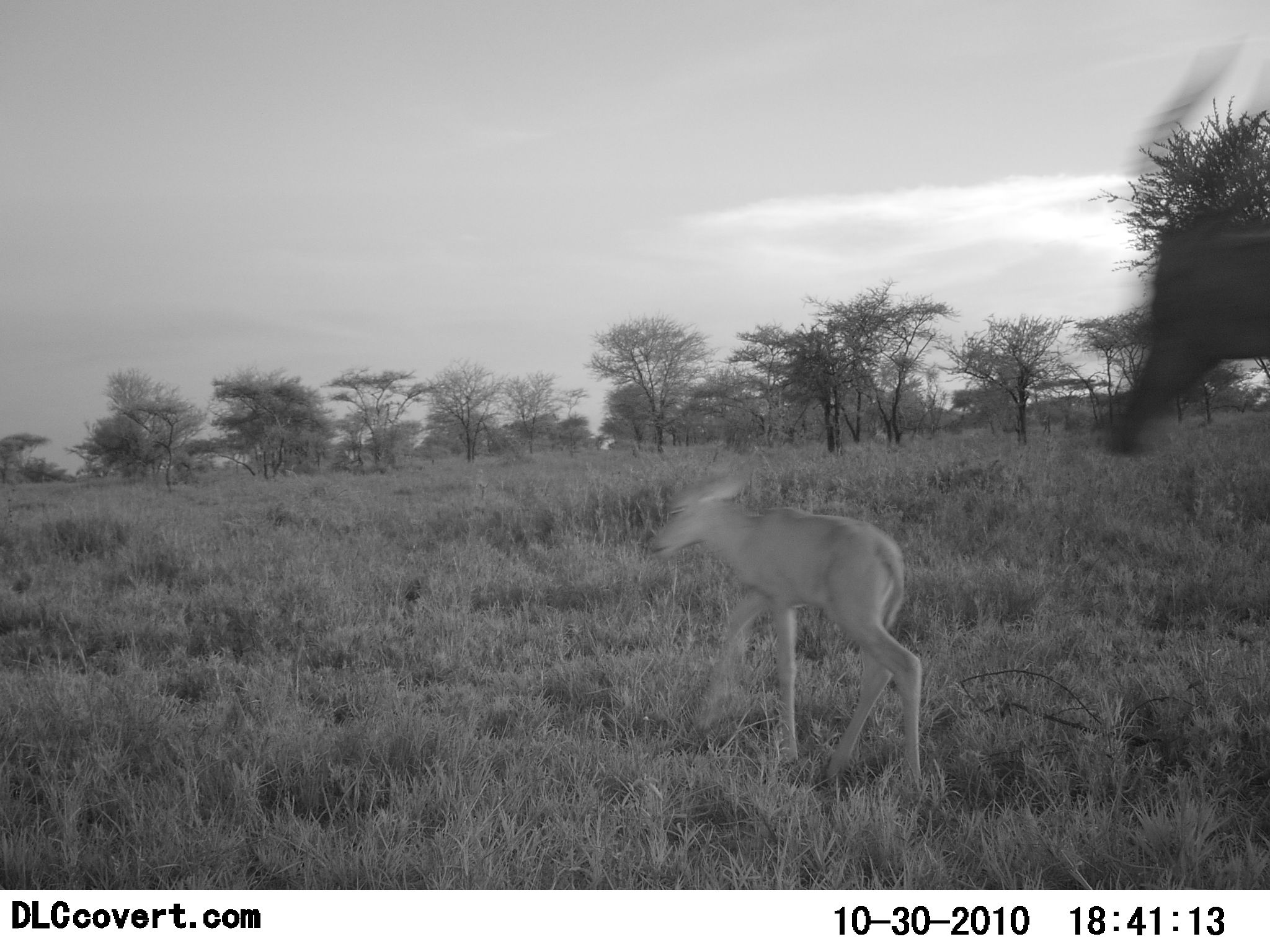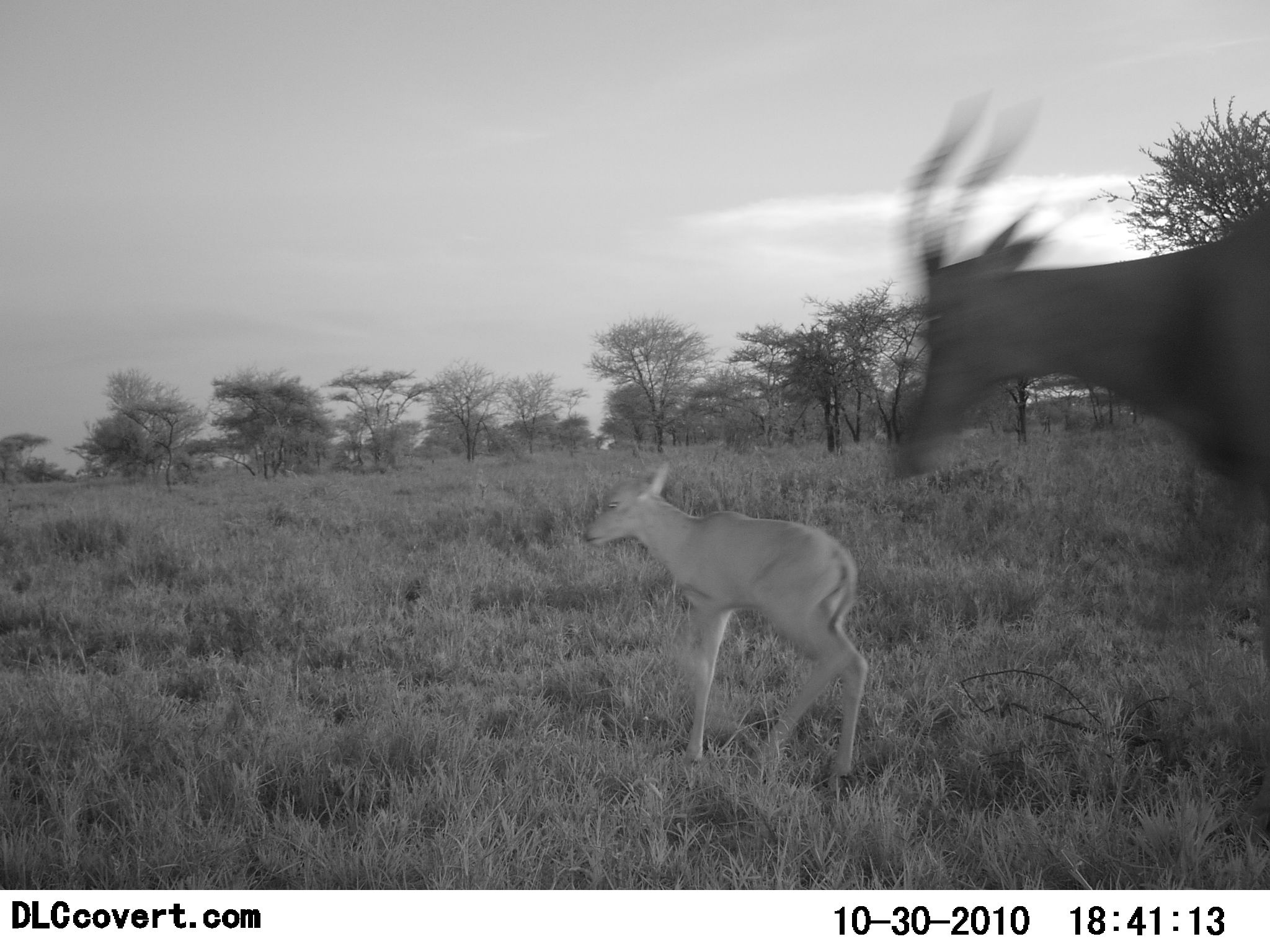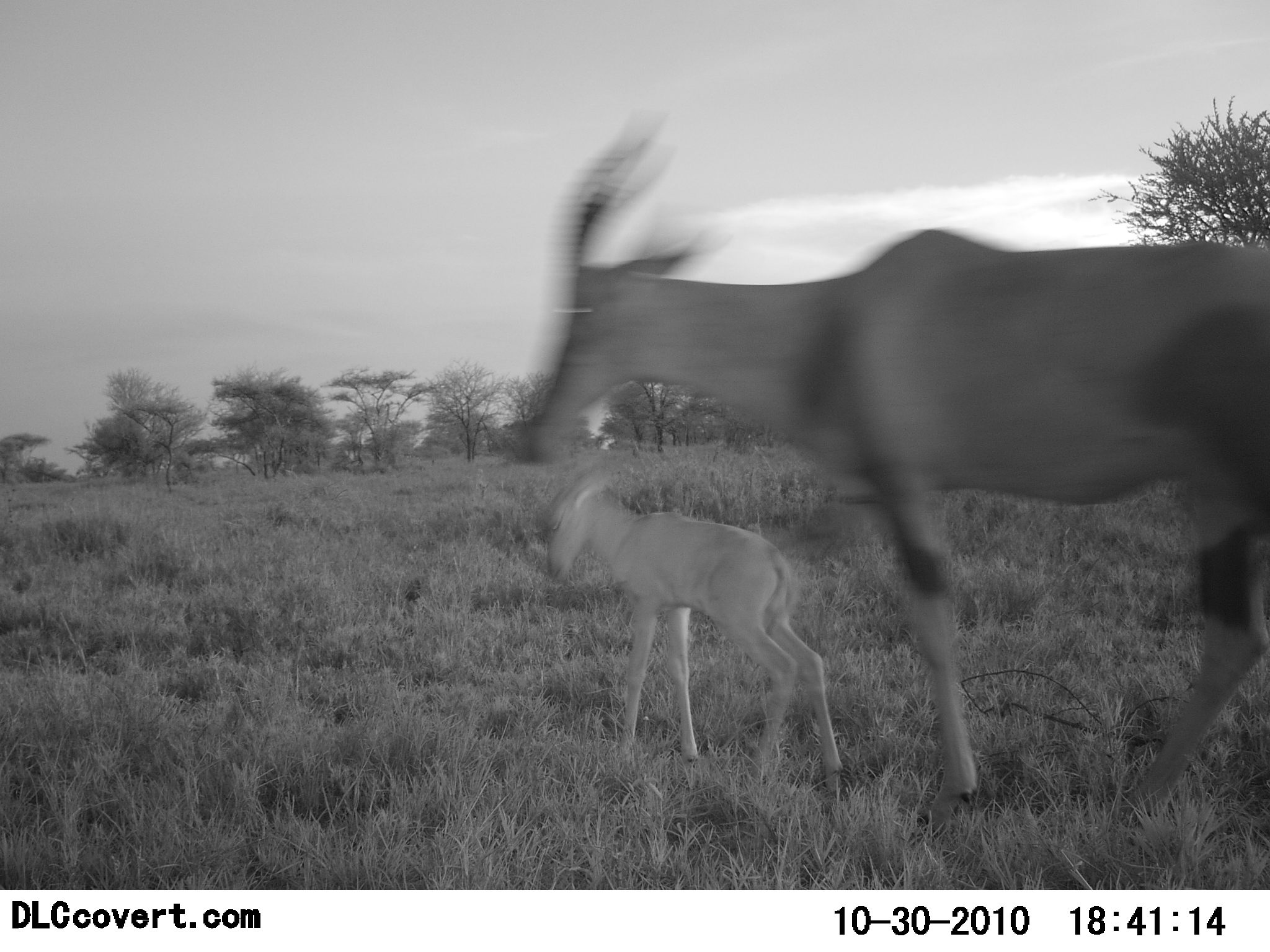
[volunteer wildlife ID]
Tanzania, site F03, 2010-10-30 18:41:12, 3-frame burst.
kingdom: Animalia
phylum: Chordata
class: Mammalia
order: Artiodactyla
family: Bovidae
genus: Damaliscus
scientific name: Damaliscus lunatus jimela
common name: topi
Topi (Damaliscus lunatus jimela), count 2. Behavior (volunteer vote fractions): standing 7%, resting 0%, moving 93%, interacting 7%. Young present (vote fraction): 100%. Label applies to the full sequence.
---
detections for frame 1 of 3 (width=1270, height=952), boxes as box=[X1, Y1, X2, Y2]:
animal: box=[646, 478, 925, 792]; box=[1099, 200, 1270, 458]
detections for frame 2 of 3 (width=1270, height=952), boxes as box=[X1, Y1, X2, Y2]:
animal: box=[879, 89, 1269, 512]; box=[581, 459, 868, 788]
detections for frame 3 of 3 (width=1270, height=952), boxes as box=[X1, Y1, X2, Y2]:
animal: box=[519, 112, 1269, 832]; box=[537, 461, 845, 804]